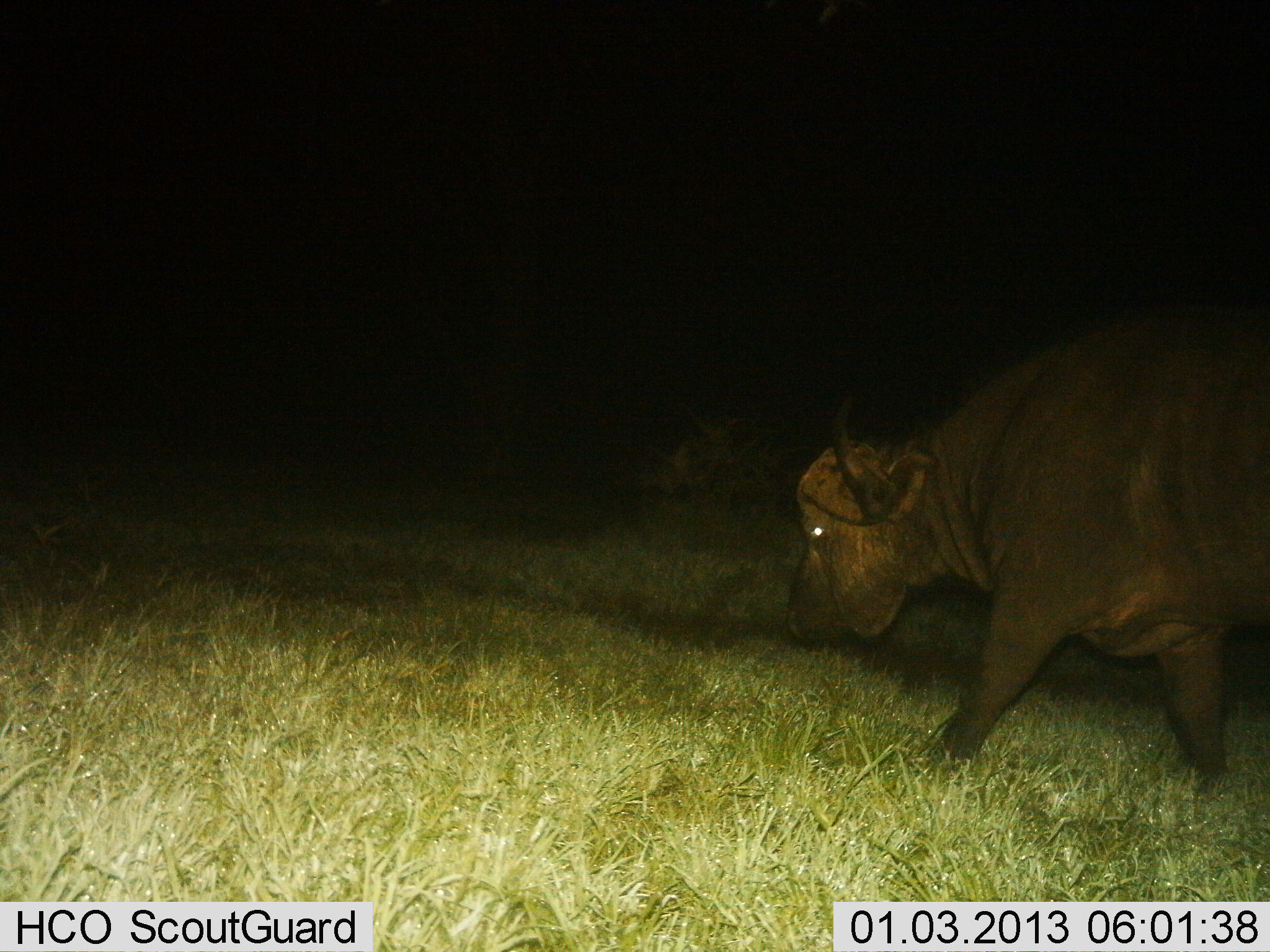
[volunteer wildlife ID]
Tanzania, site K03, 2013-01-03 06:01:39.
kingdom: Animalia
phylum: Chordata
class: Mammalia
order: Artiodactyla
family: Bovidae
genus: Syncerus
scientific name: Syncerus caffer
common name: cape buffalo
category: buffalo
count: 1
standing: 11%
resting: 0%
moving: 89%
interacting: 0%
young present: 0%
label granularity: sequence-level